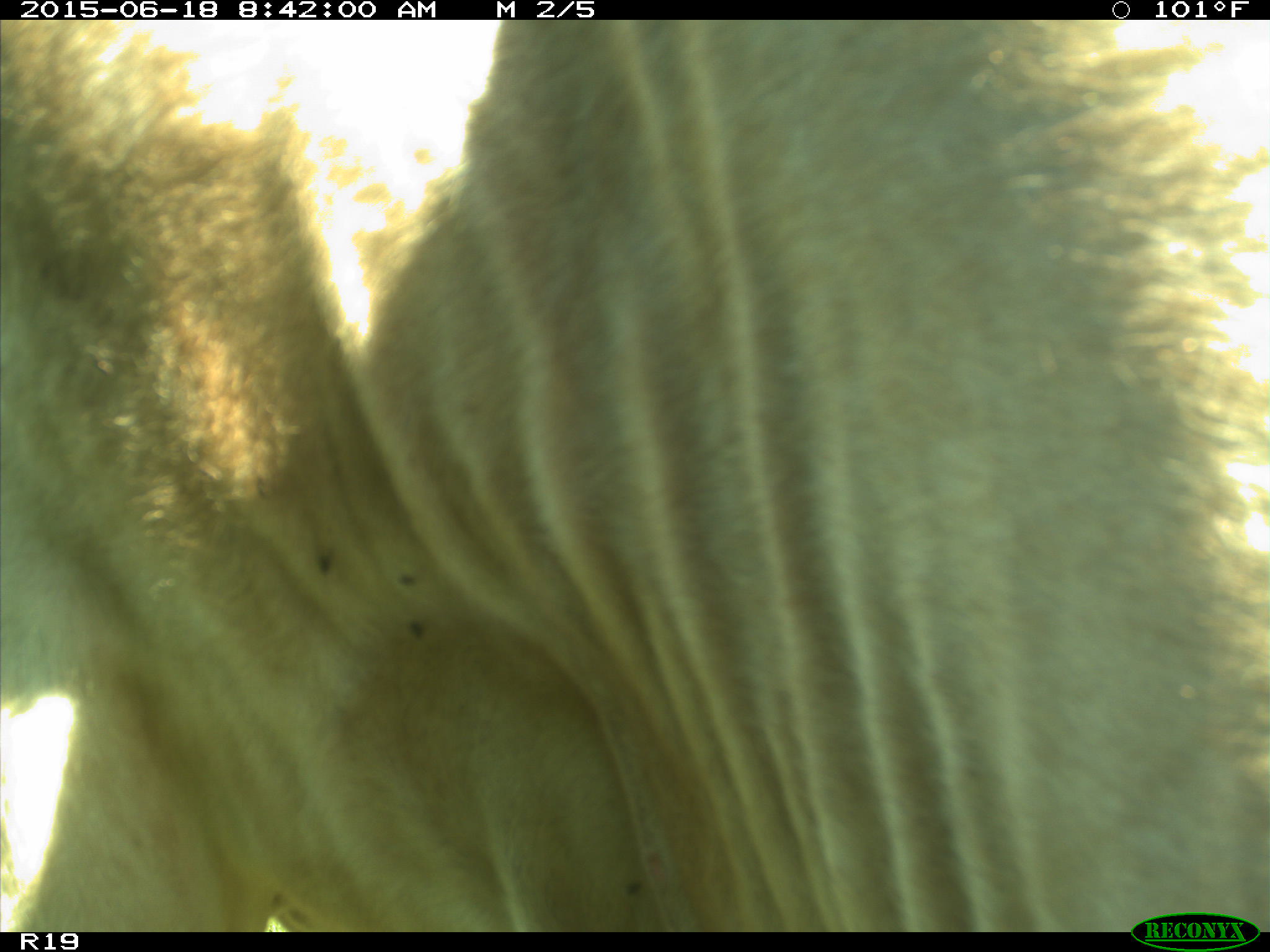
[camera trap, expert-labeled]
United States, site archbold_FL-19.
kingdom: Animalia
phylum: Chordata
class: Mammalia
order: Artiodactyla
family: Bovidae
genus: Bos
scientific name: Bos taurus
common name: domestic cow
Bos taurus (domestic cow).